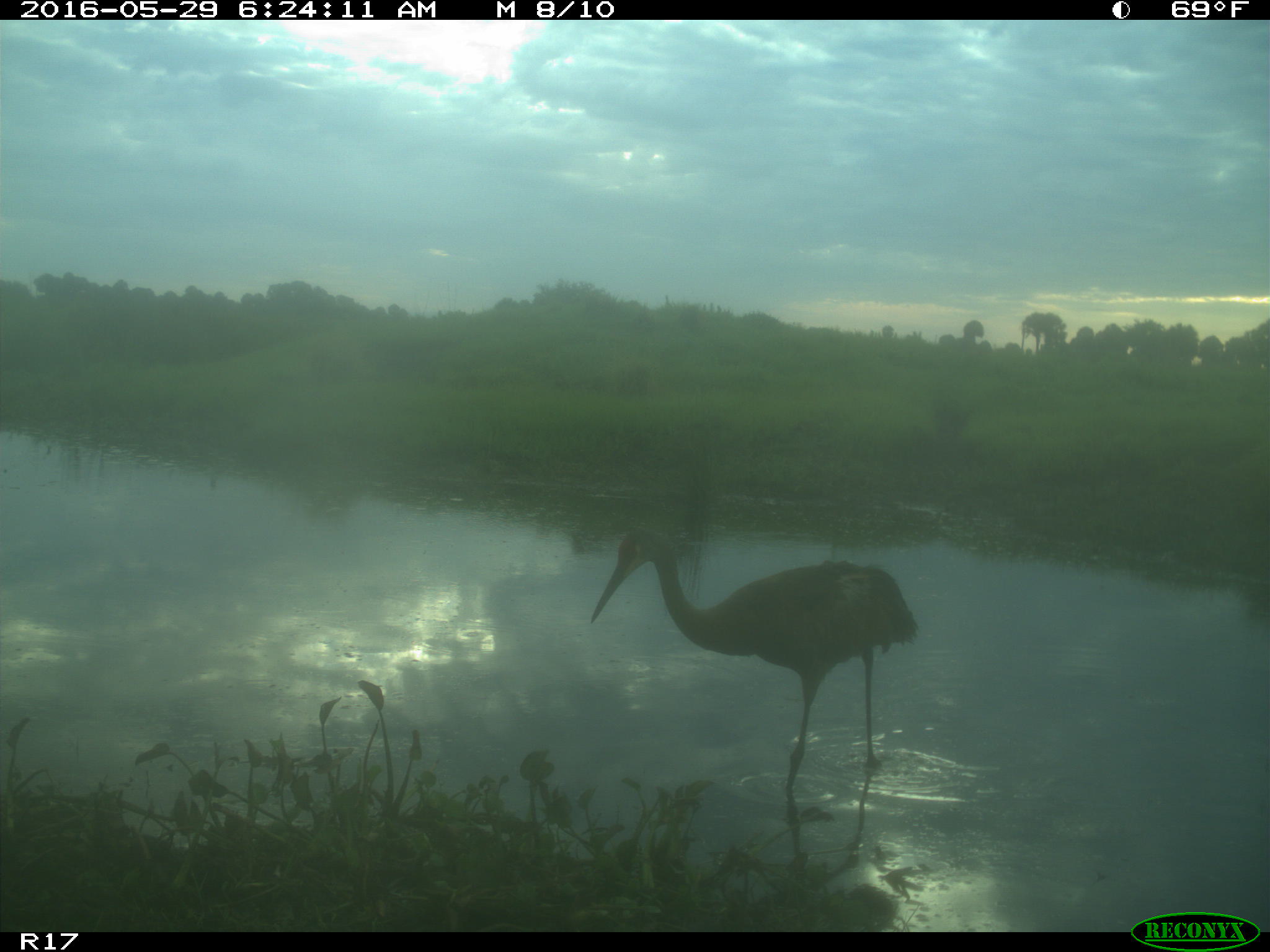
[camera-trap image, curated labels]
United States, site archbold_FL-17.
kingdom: Animalia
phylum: Chordata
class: Mammalia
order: Artiodactyla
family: Bovidae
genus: Bos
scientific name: Bos taurus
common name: domestic cow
Bos taurus (domestic cow).